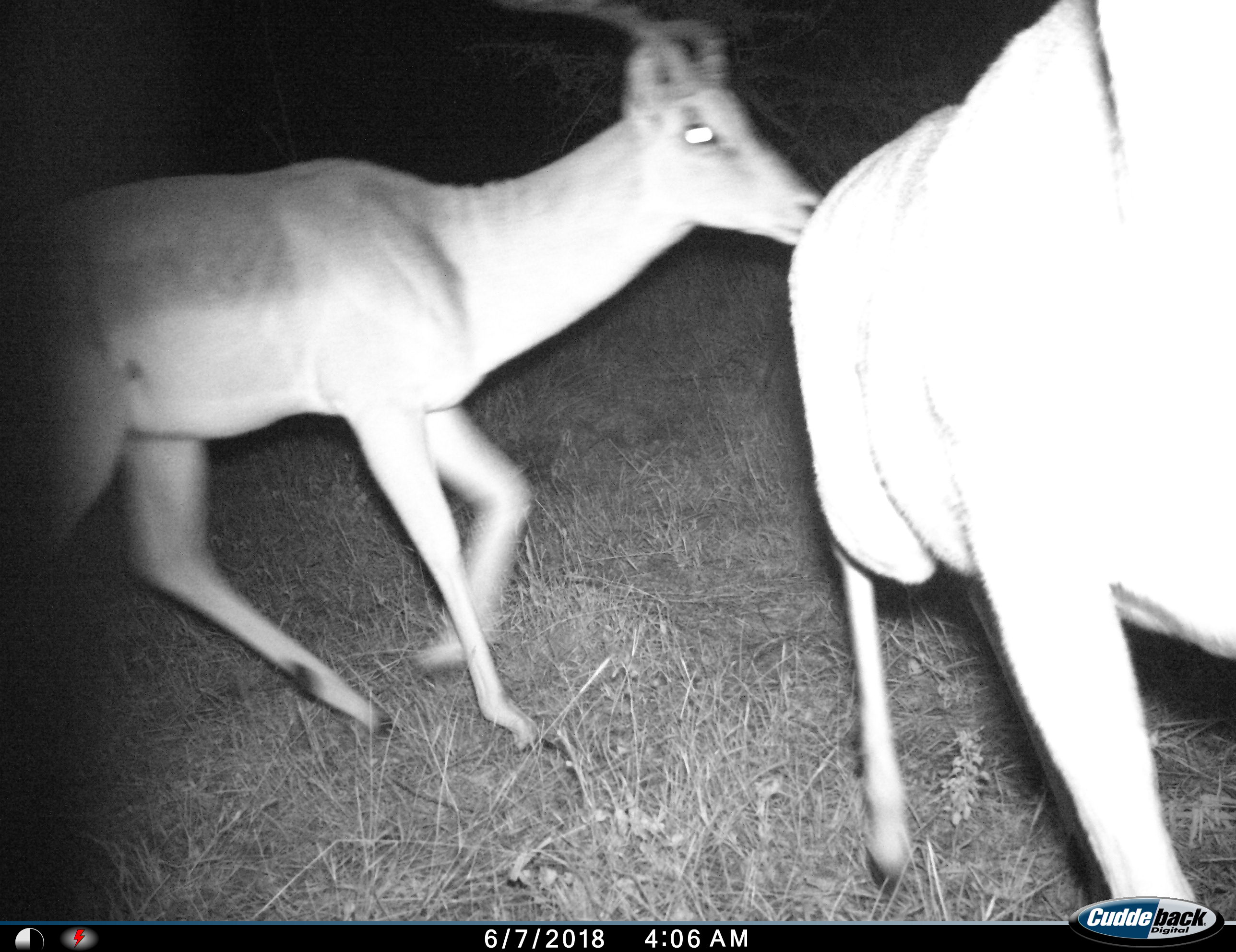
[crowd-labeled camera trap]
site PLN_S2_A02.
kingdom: Animalia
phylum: Chordata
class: Mammalia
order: Artiodactyla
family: Bovidae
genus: Aepyceros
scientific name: Aepyceros melampus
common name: impala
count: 2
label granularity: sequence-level